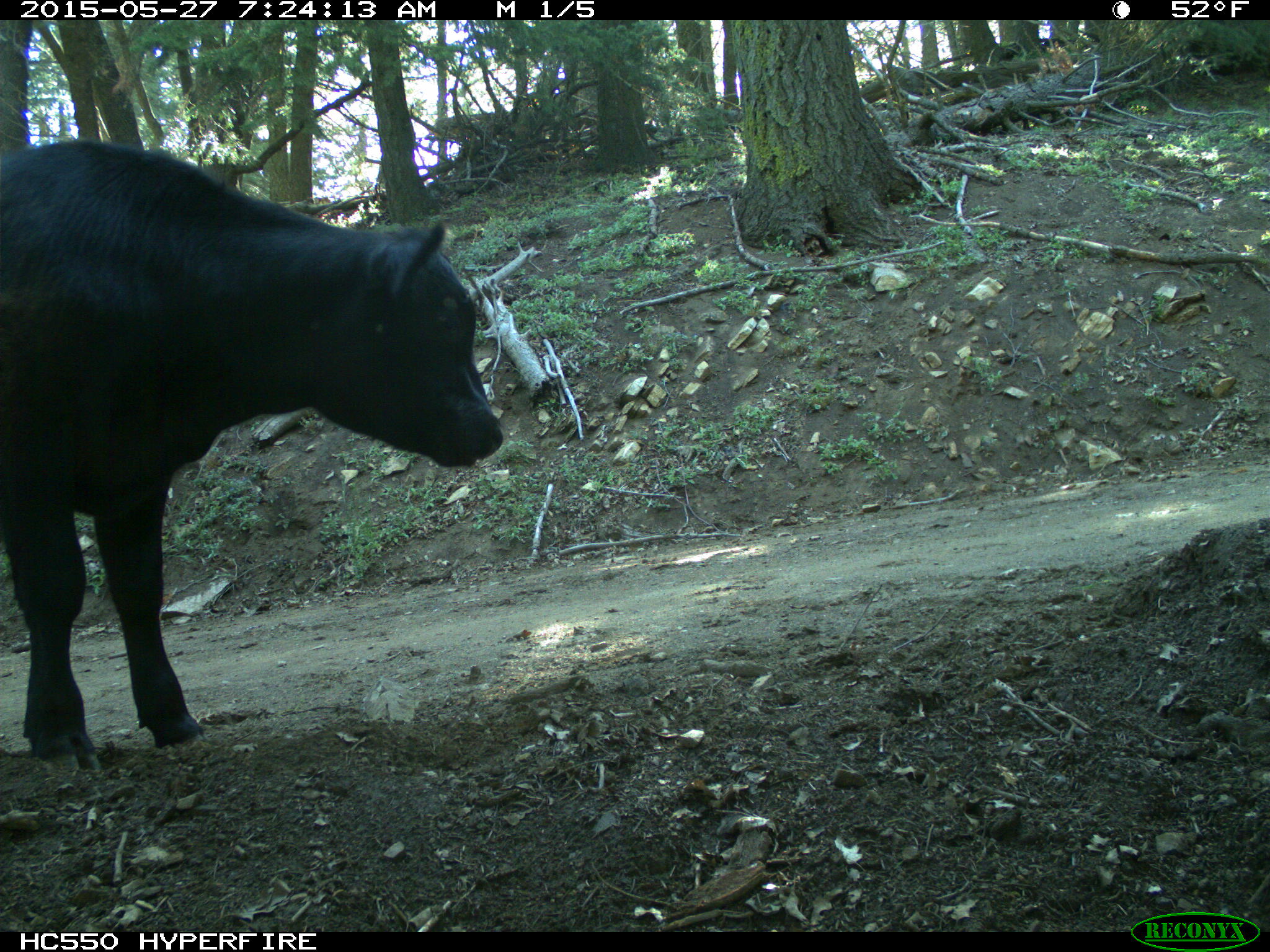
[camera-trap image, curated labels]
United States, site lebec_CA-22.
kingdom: Animalia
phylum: Chordata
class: Mammalia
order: Artiodactyla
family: Bovidae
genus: Bos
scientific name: Bos taurus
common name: domestic cow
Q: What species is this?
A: Bos taurus (domestic cow).